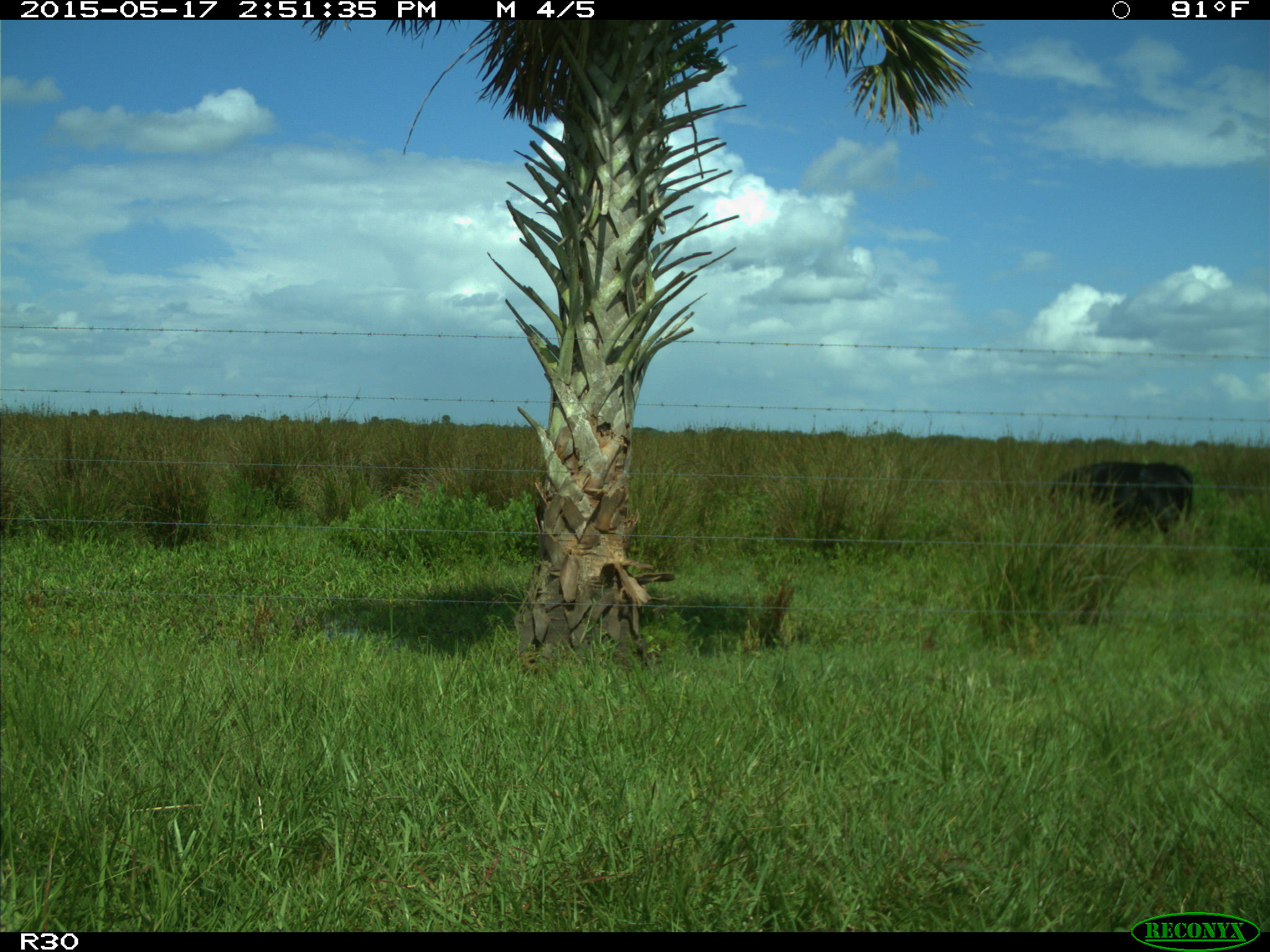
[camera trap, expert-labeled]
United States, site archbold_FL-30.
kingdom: Animalia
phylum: Chordata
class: Mammalia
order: Artiodactyla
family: Bovidae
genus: Bos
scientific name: Bos taurus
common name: domestic cow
Bos taurus (domestic cow).